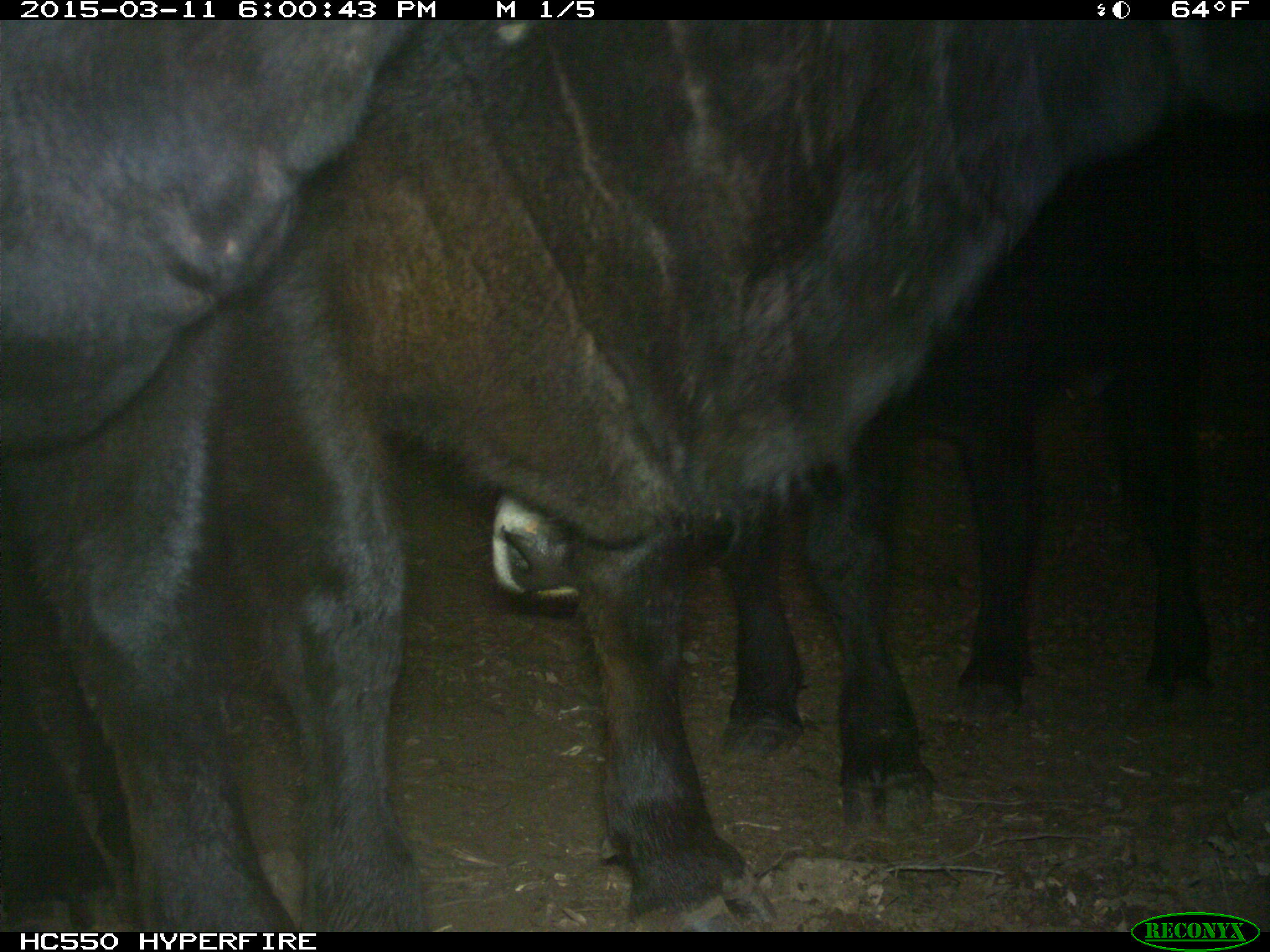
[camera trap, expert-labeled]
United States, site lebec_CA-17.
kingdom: Animalia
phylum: Chordata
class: Mammalia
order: Artiodactyla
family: Bovidae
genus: Bos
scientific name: Bos taurus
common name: domestic cow